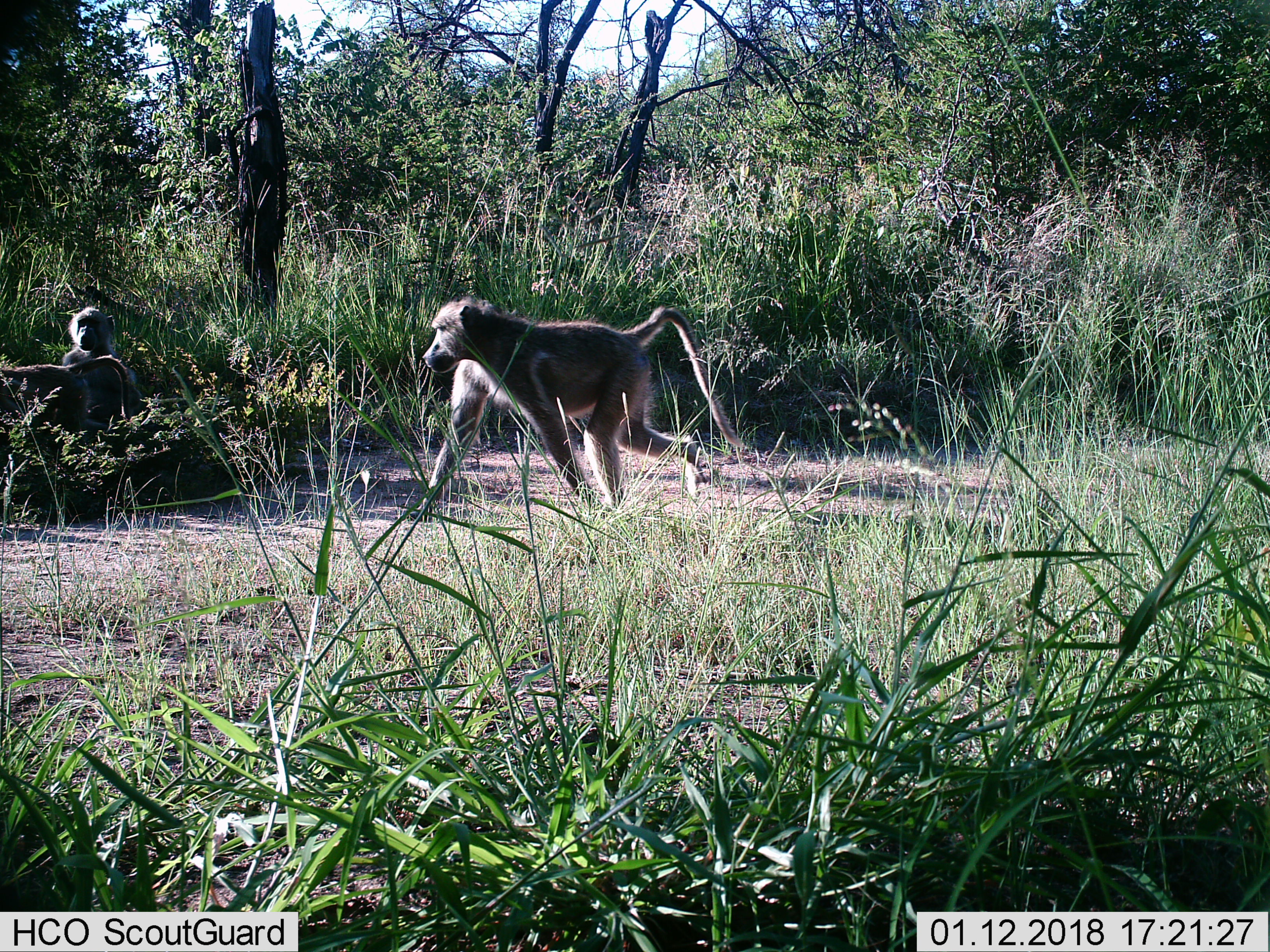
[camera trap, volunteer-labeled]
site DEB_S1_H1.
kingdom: Animalia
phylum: Chordata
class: Mammalia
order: Primates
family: Cercopithecidae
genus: Papio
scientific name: Papio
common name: baboon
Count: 3.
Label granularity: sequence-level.